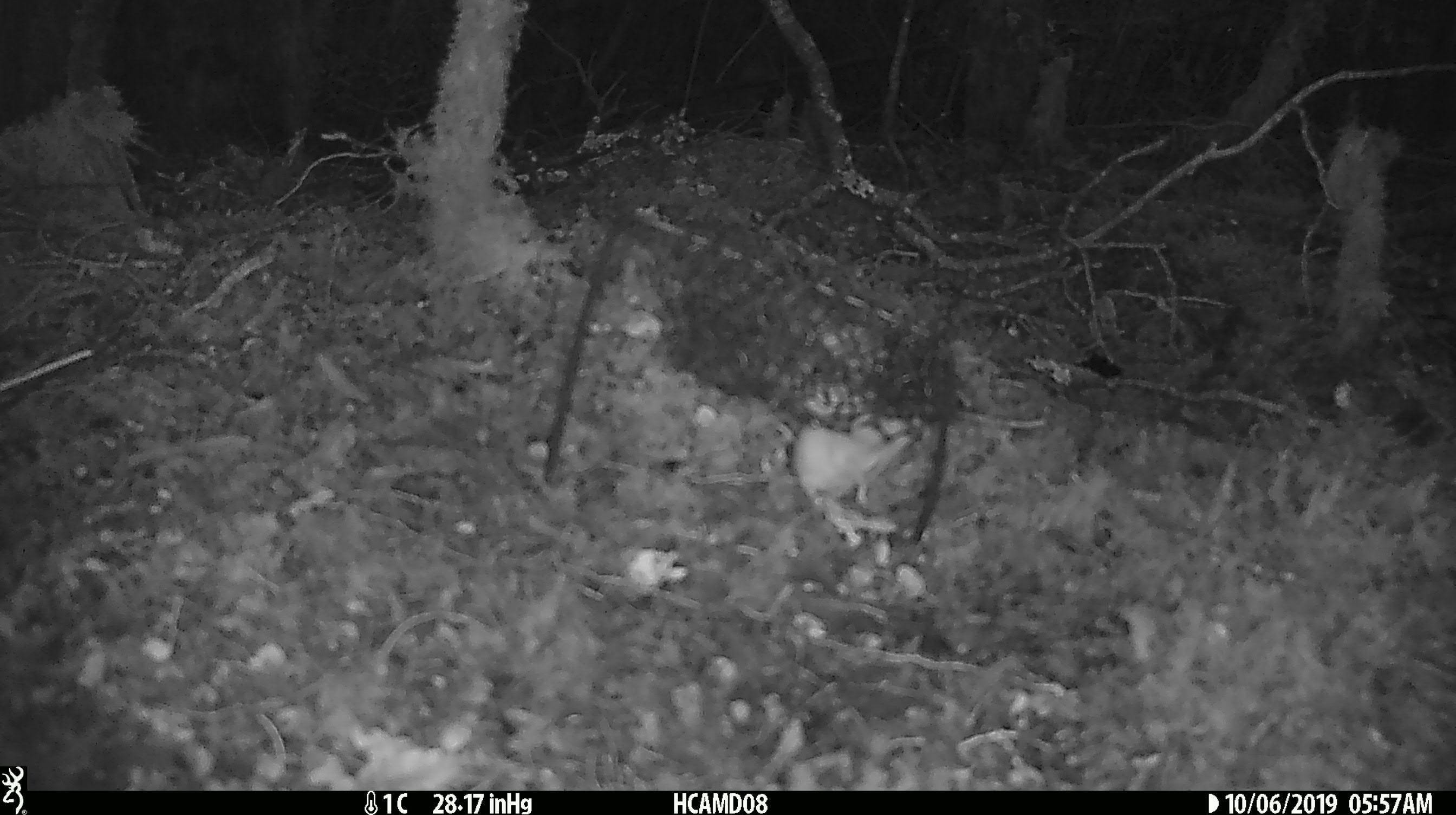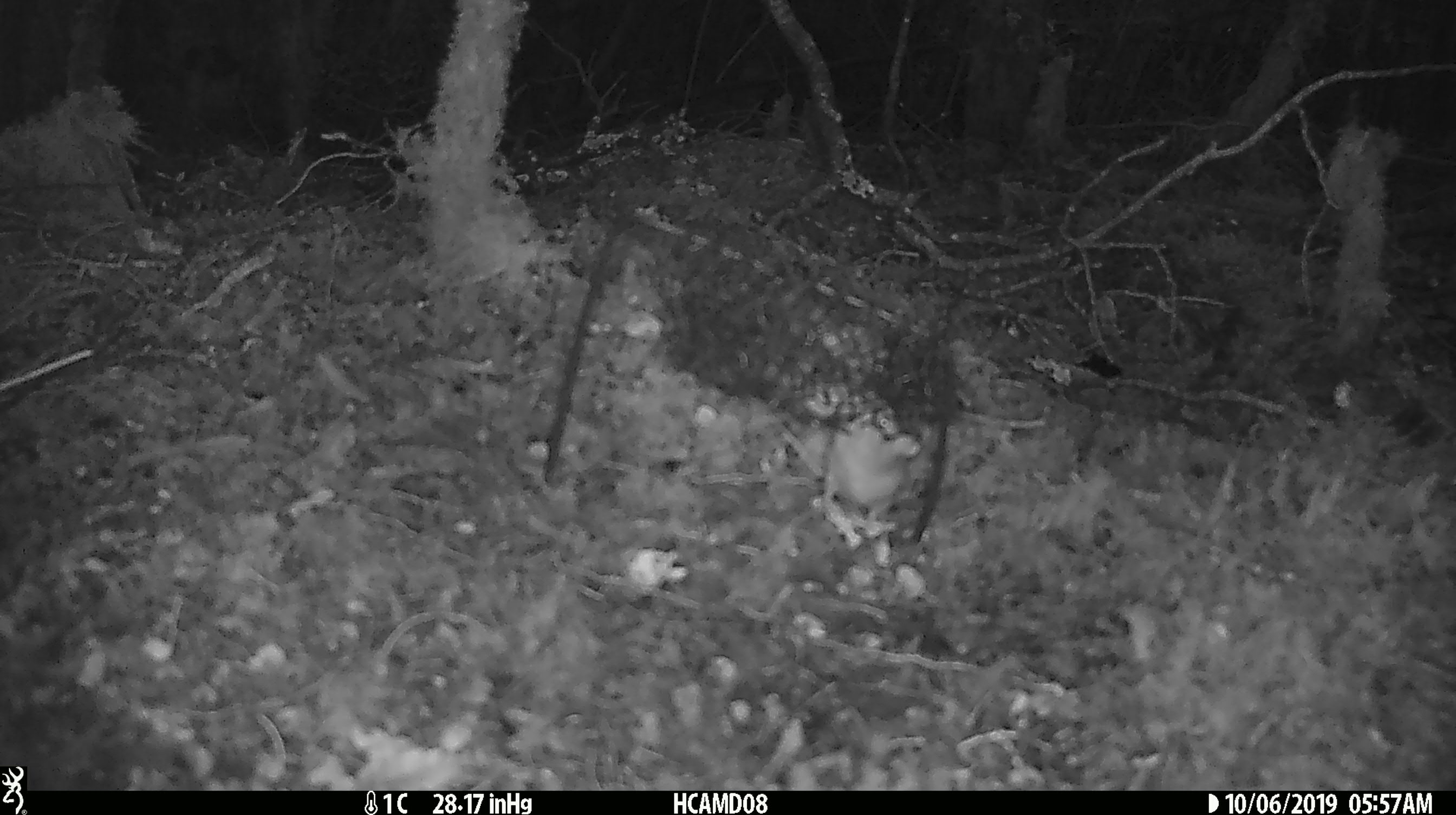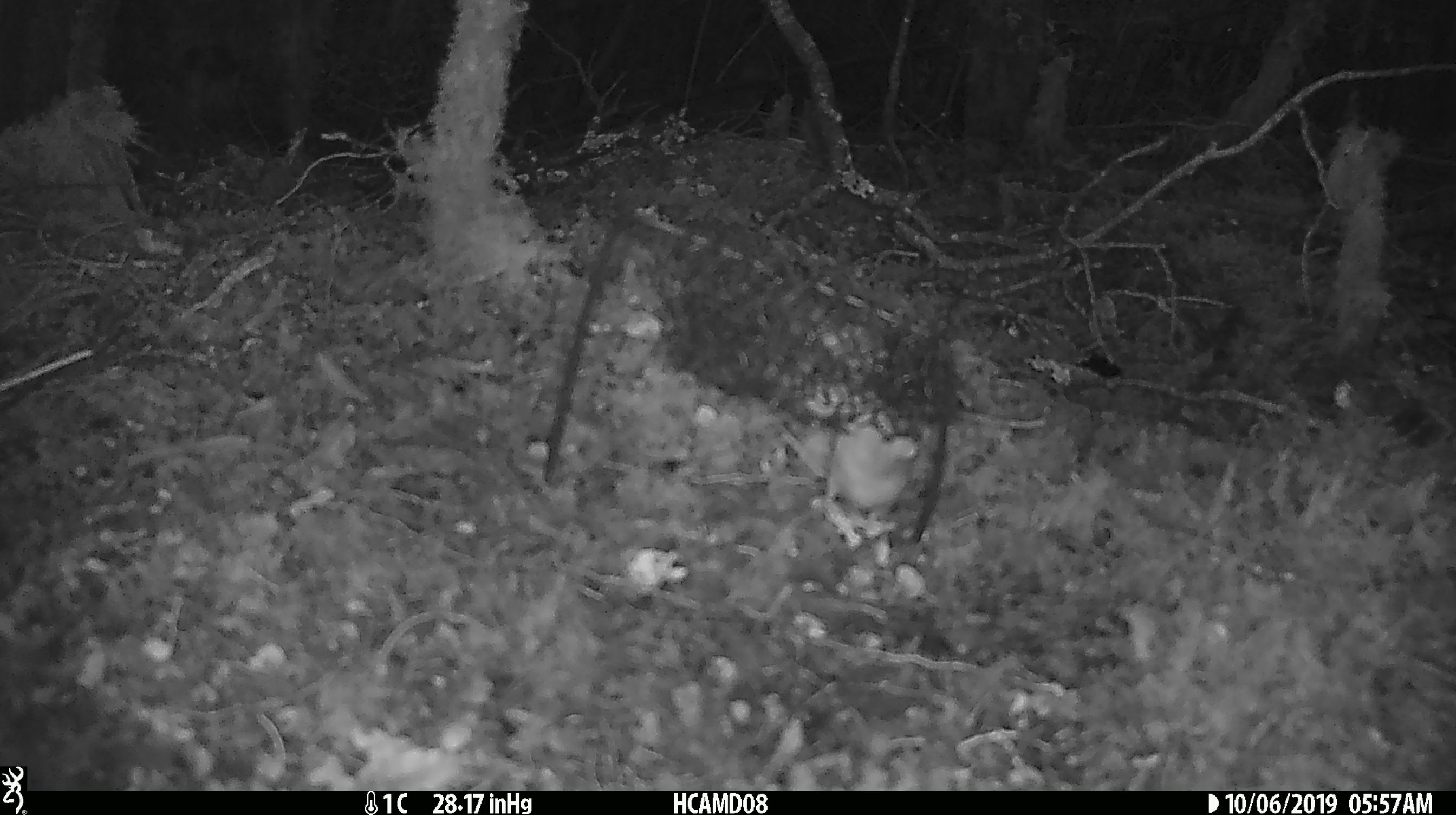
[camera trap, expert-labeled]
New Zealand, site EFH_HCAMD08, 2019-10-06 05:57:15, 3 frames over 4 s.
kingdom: Animalia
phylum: Chordata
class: Mammalia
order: Rodentia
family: Muridae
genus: Mus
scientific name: Mus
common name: mouse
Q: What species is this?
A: Mouse (Mus).